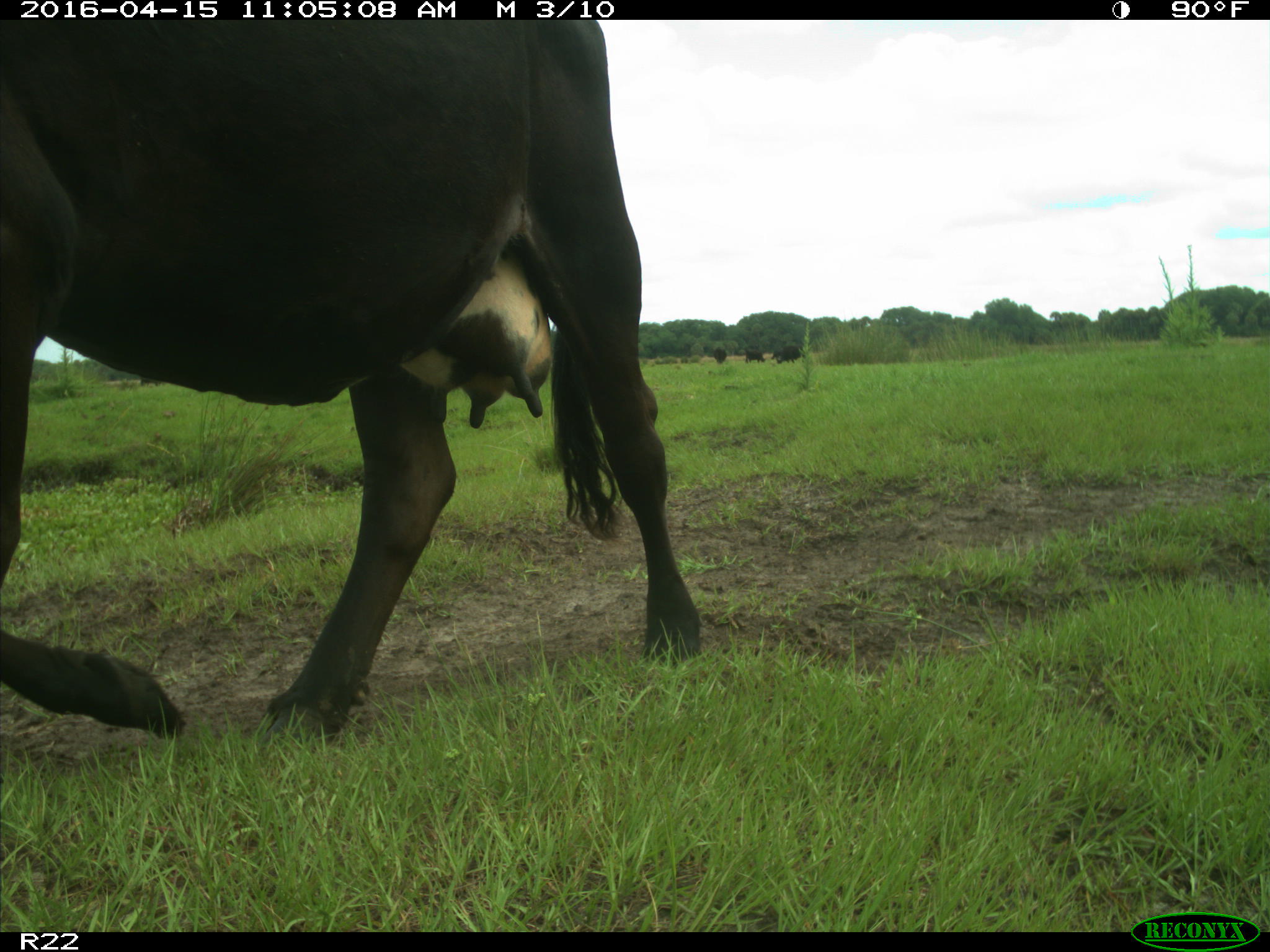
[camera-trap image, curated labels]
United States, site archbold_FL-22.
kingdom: Animalia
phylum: Chordata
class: Mammalia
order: Artiodactyla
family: Bovidae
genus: Bos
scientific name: Bos taurus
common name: domestic cow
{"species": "Bos taurus (domestic cow)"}